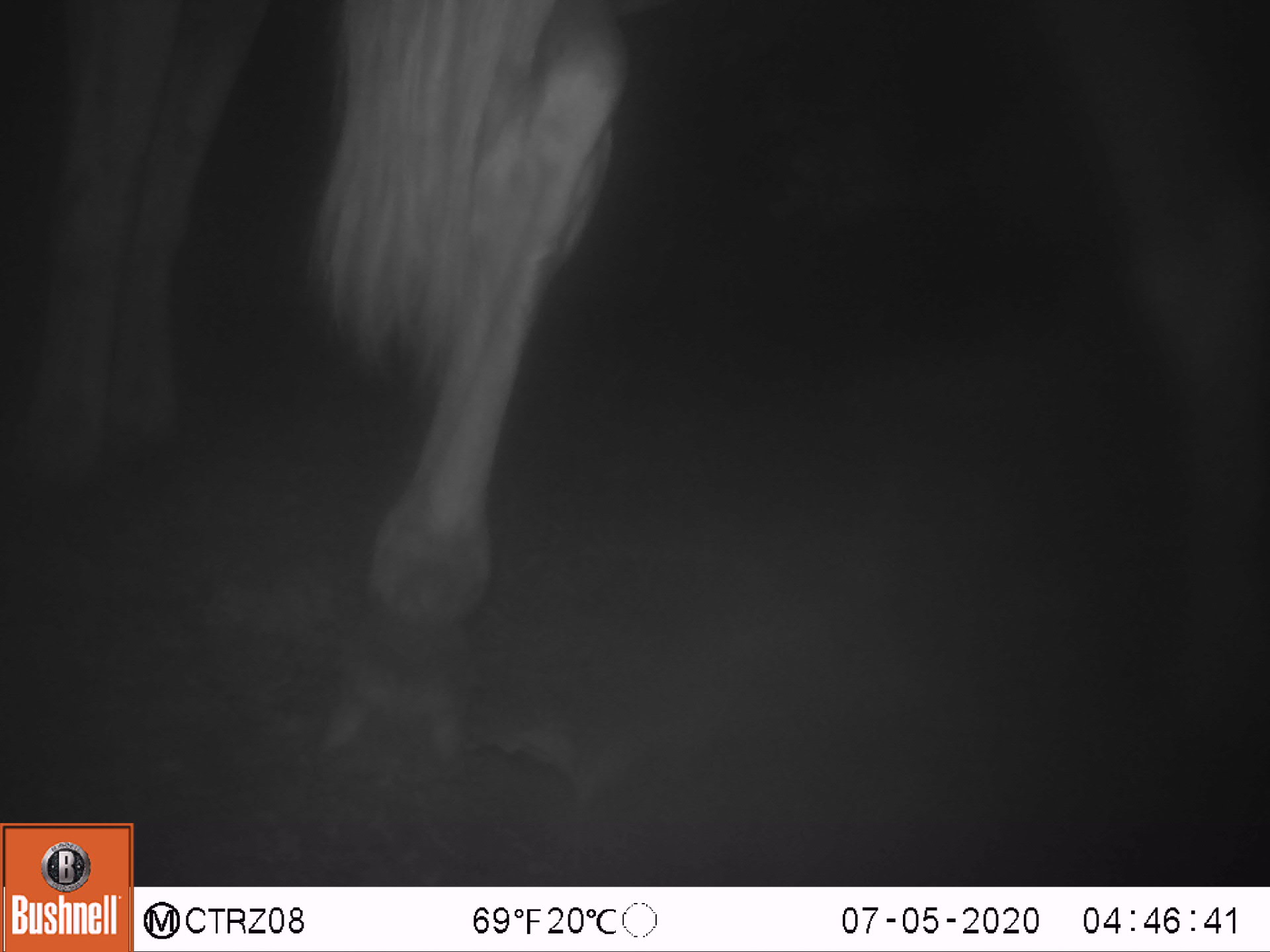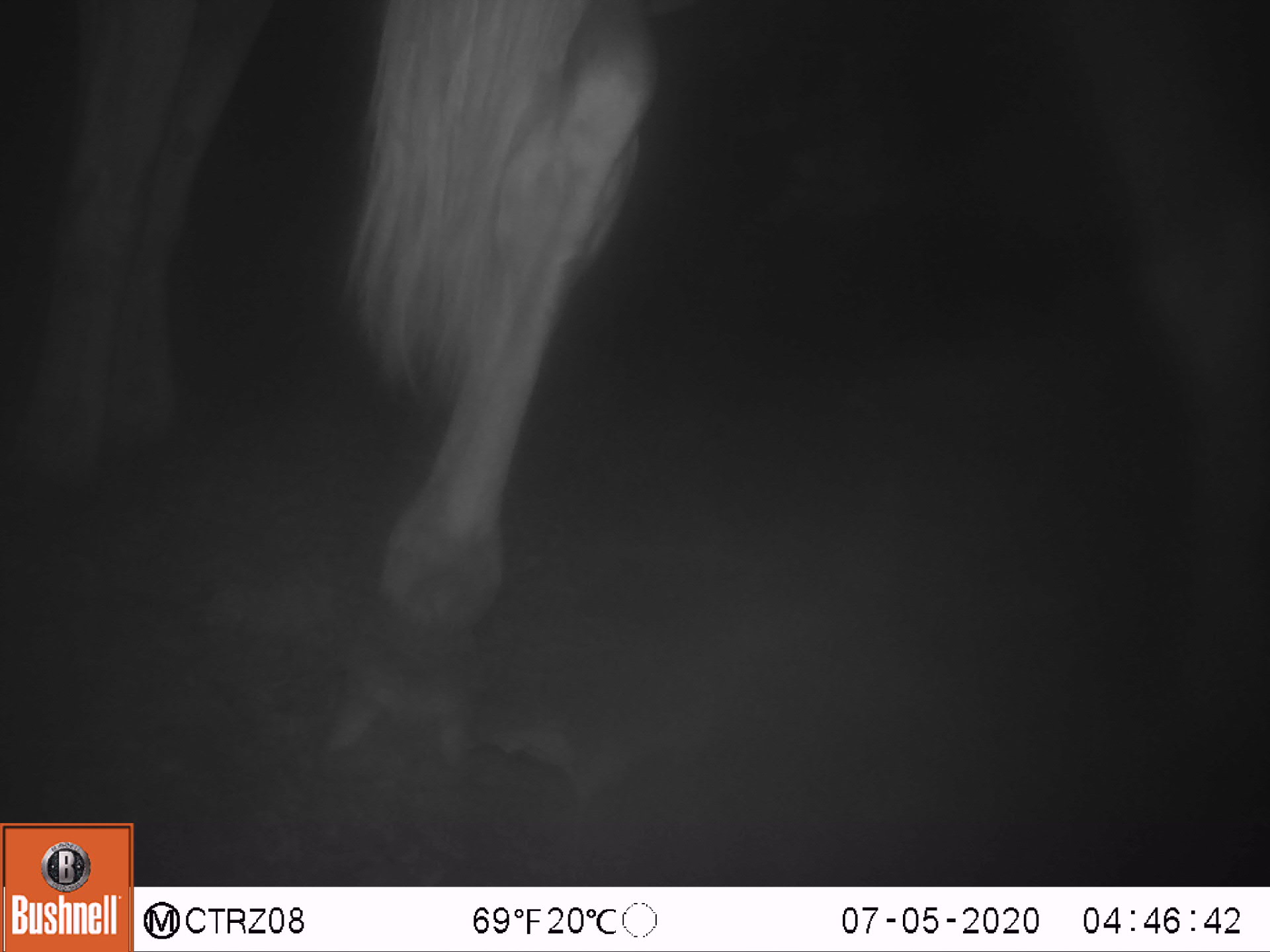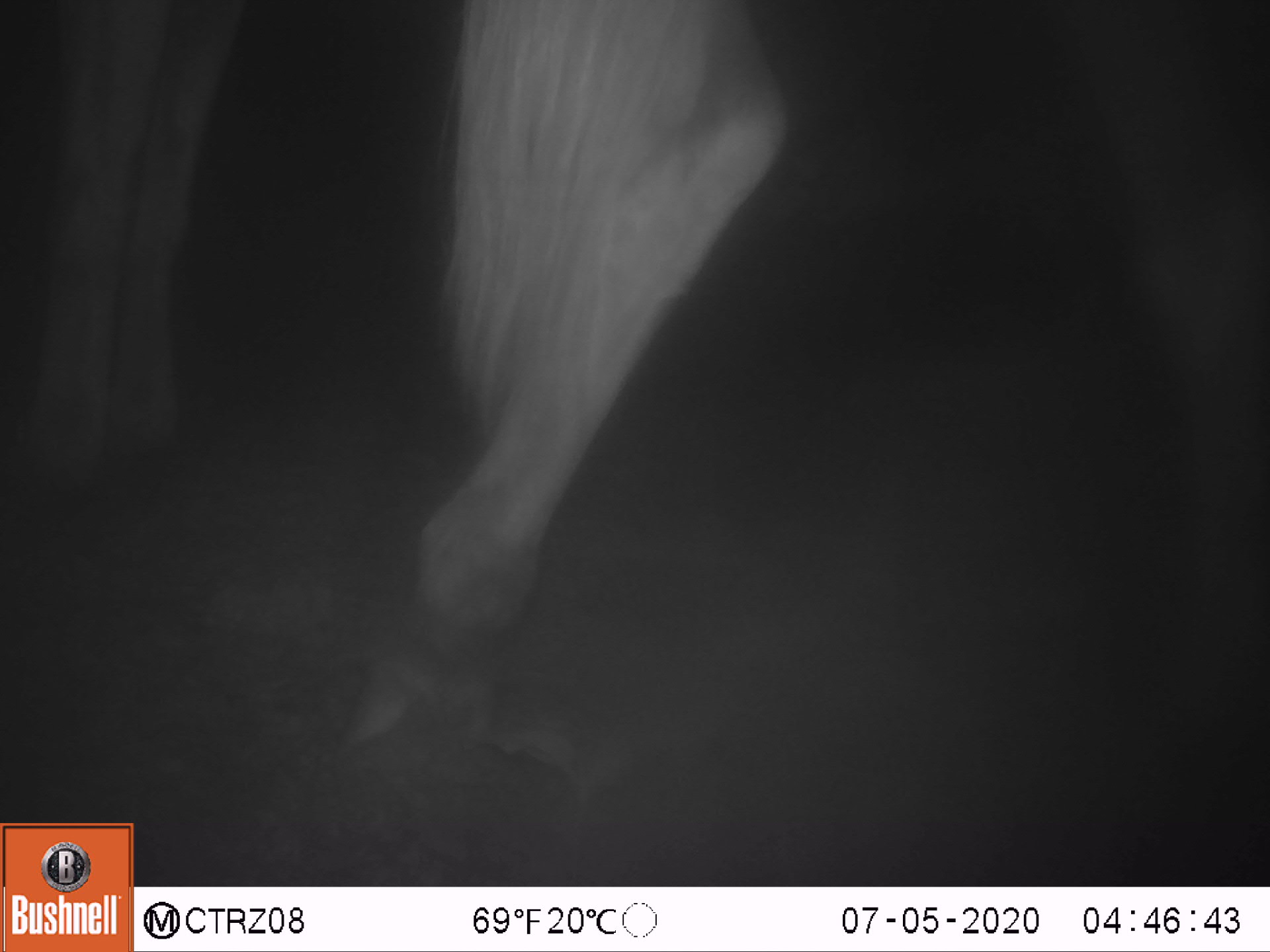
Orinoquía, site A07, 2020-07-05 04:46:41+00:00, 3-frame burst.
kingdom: Animalia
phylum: Chordata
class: Mammalia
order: Perissodactyla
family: Equidae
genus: Equus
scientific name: Equus caballus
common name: domestic horse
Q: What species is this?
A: Domestic horse (Equus caballus).